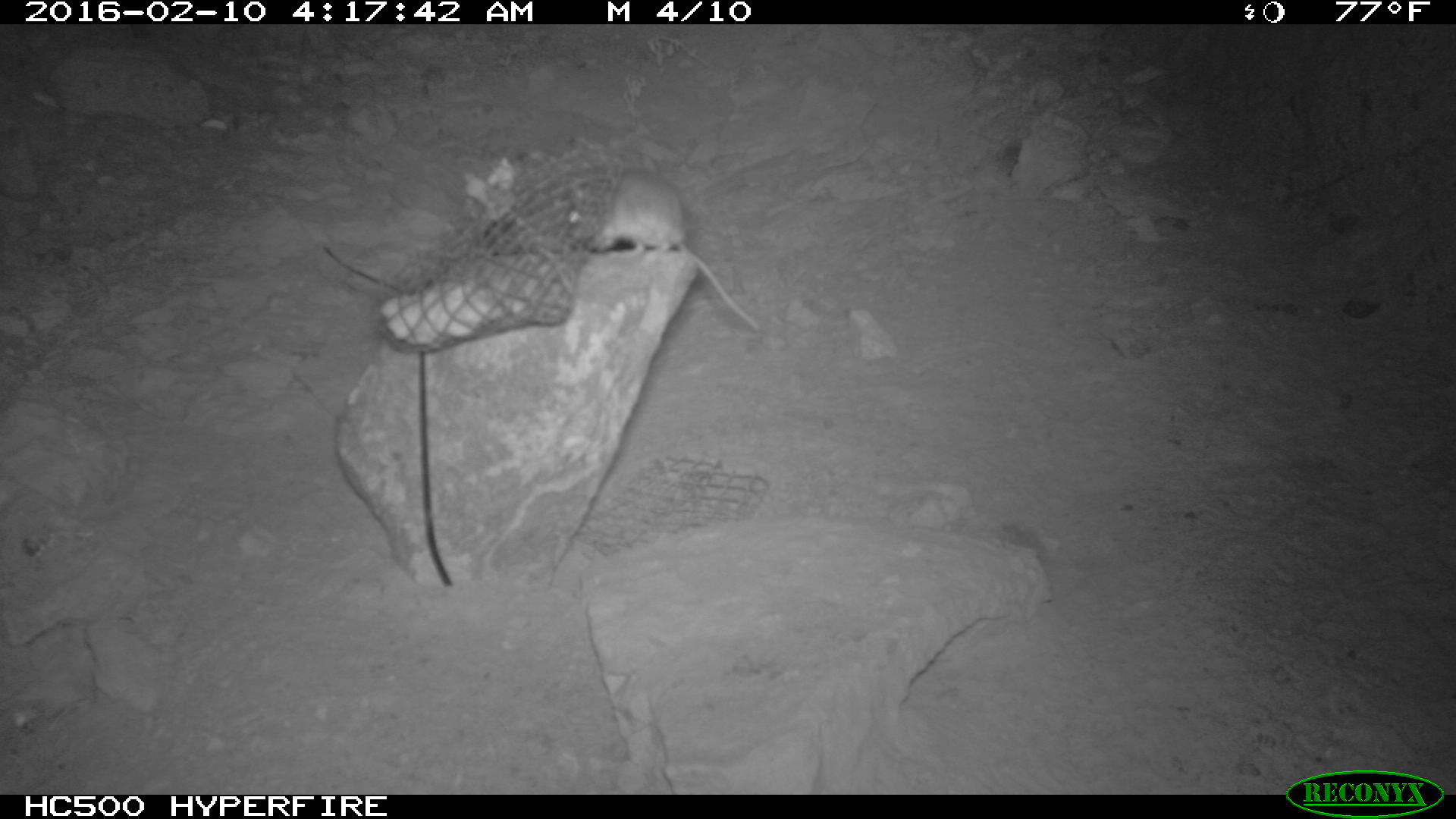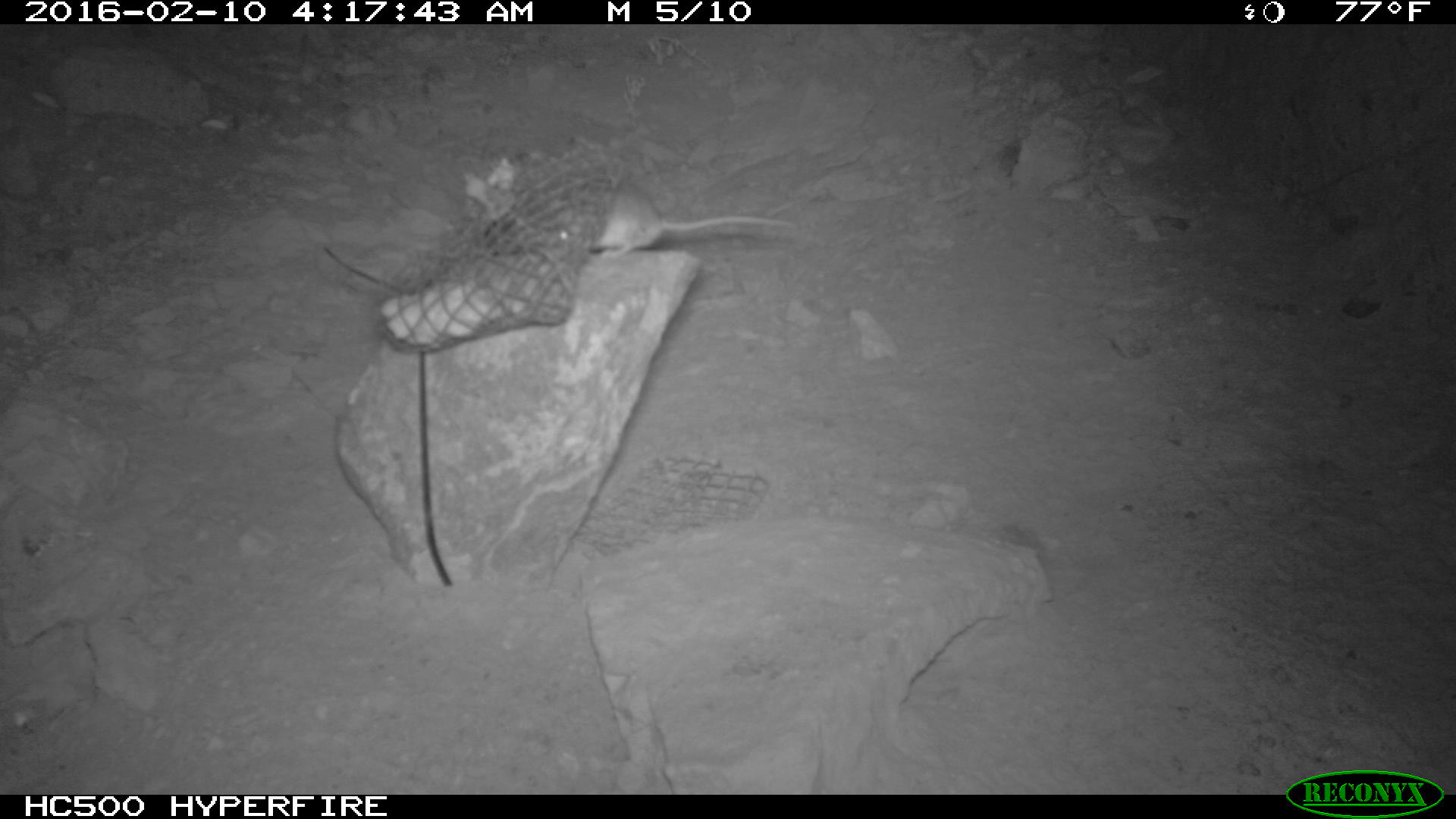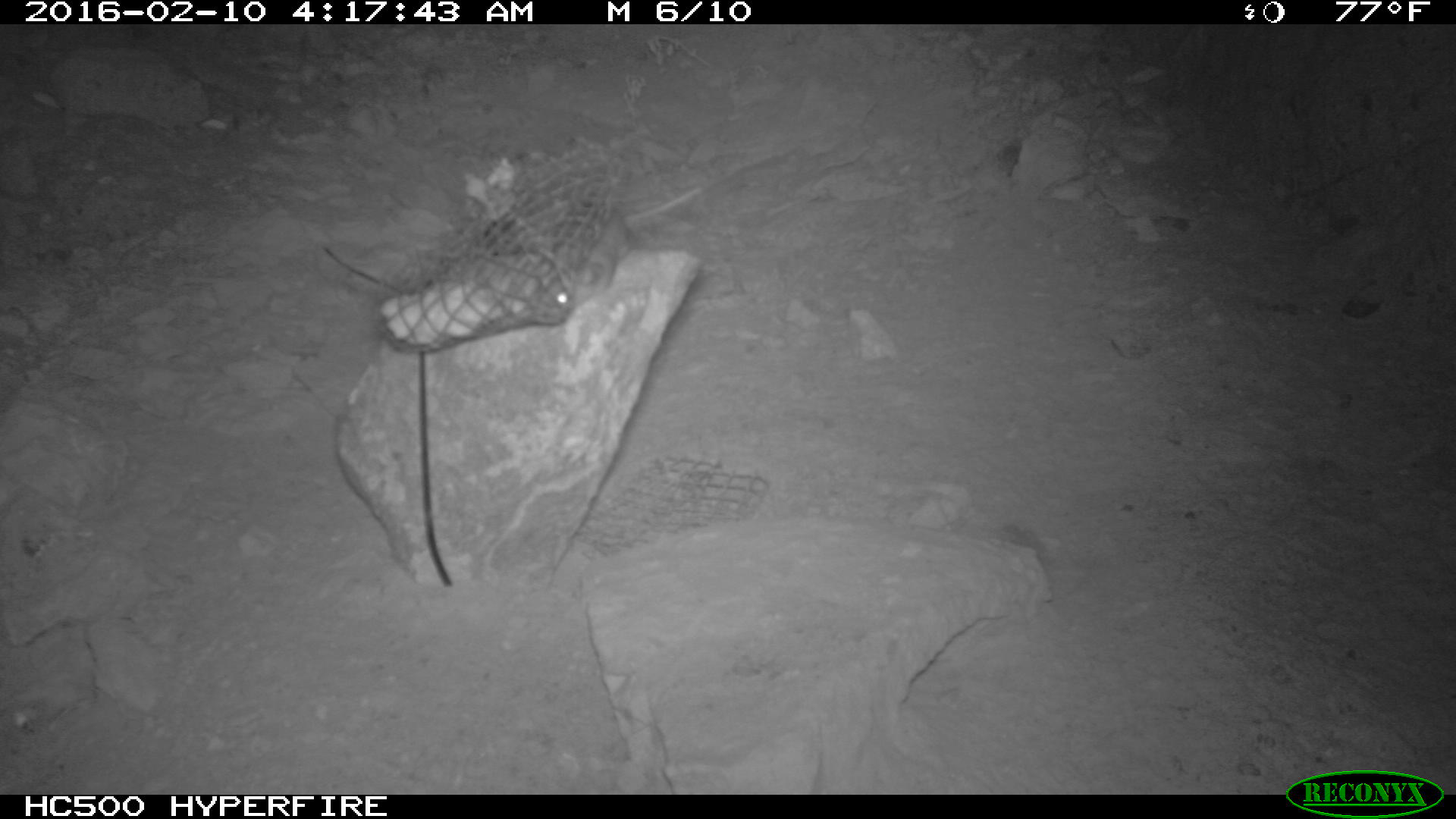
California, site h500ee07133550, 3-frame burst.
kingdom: Animalia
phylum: Chordata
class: Mammalia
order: Rodentia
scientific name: Rodentia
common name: rodent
Rodent (Rodentia).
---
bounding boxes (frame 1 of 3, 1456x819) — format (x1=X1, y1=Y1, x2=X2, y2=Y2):
rodent: (x1=563, y1=168, x2=758, y2=331)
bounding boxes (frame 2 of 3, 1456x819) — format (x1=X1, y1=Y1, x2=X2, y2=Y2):
rodent: (x1=546, y1=183, x2=795, y2=259)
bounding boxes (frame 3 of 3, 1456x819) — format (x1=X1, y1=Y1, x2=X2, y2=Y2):
rodent: (x1=550, y1=185, x2=704, y2=310)